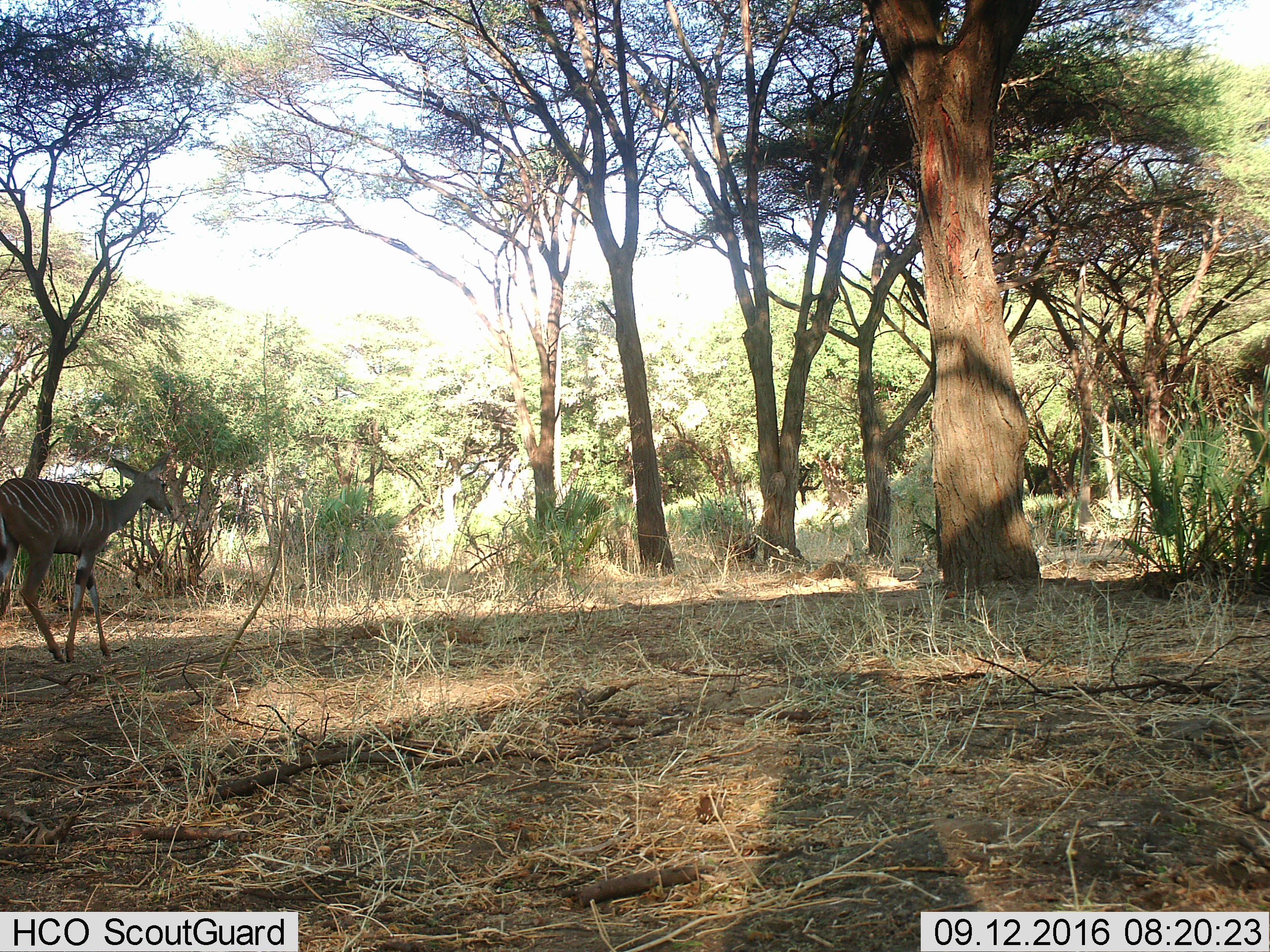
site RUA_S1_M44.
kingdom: Animalia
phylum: Chordata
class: Mammalia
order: Artiodactyla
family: Bovidae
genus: Tragelaphus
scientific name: Tragelaphus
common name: kudu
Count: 1.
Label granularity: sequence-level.